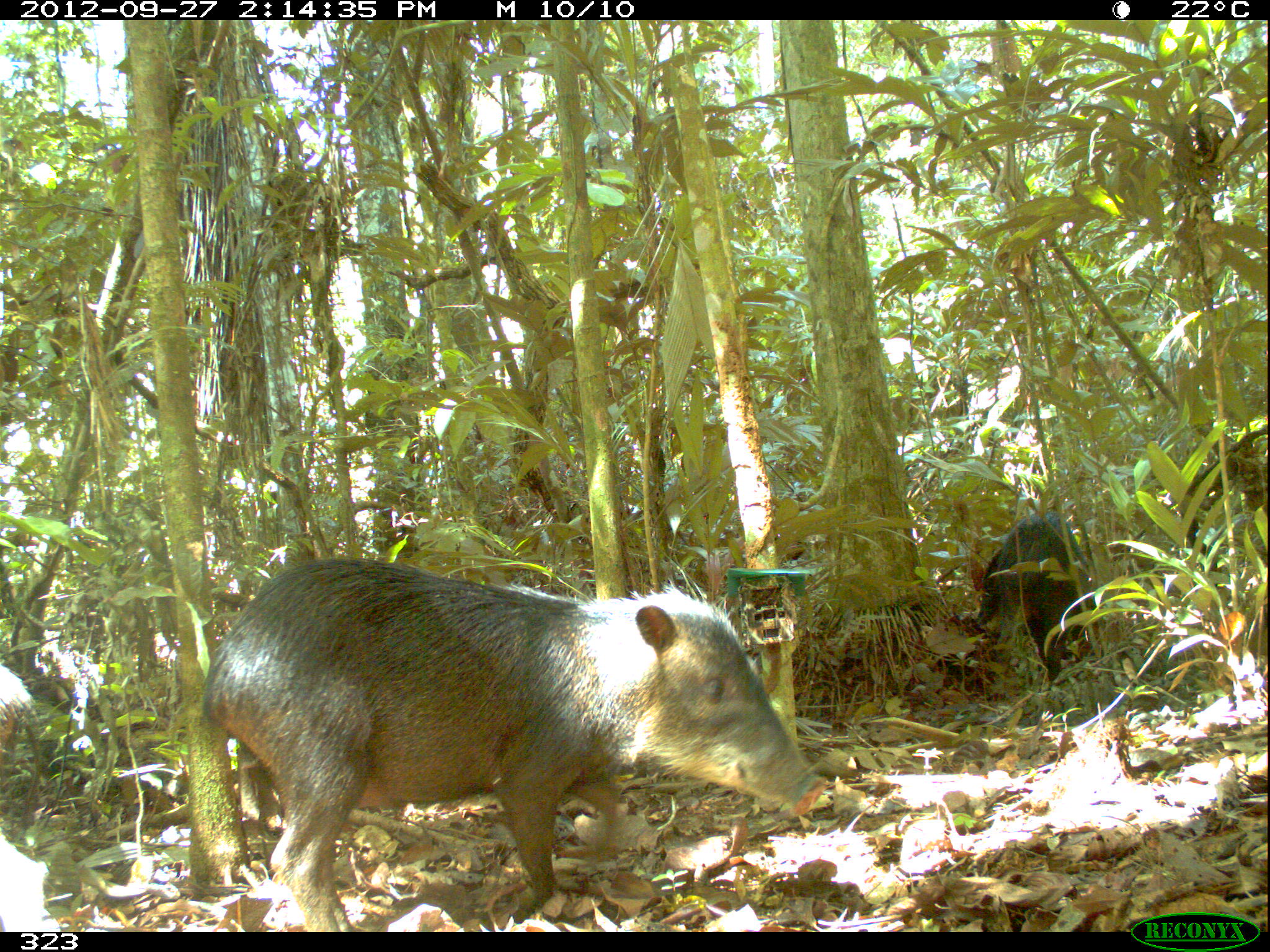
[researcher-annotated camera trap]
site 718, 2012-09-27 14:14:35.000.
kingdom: Animalia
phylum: Chordata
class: Mammalia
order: Artiodactyla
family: Tayassuidae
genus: Tayassu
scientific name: Tayassu pecari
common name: white-lipped peccary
Tayassu pecari (white-lipped peccary).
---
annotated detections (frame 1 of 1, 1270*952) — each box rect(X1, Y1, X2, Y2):
tayassu pecari: rect(201, 558, 827, 932); rect(974, 509, 1088, 714); rect(0, 664, 62, 932)